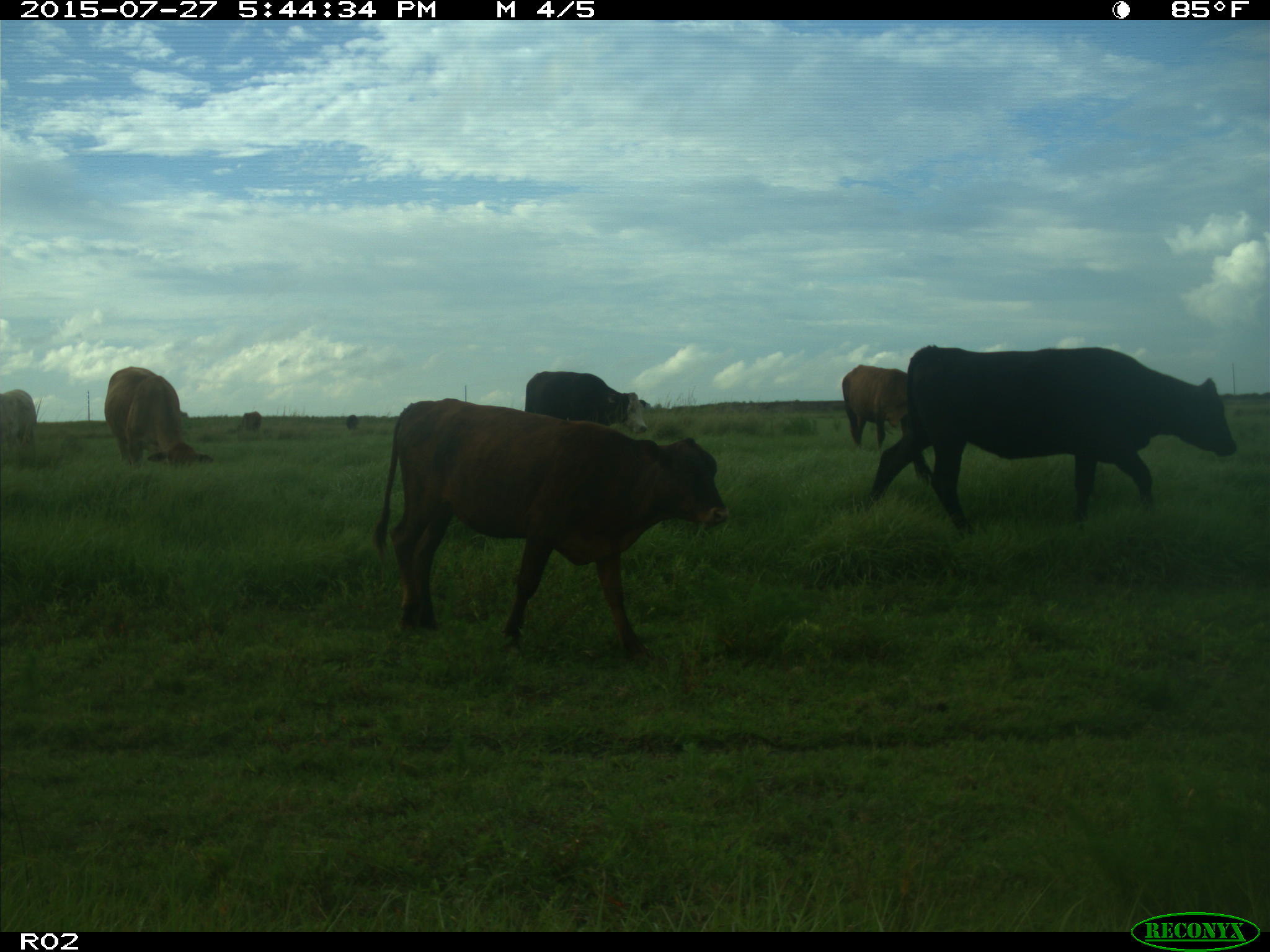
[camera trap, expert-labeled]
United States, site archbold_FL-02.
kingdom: Animalia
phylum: Chordata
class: Mammalia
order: Artiodactyla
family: Bovidae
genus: Bos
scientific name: Bos taurus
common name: domestic cow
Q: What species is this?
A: Bos taurus (domestic cow).